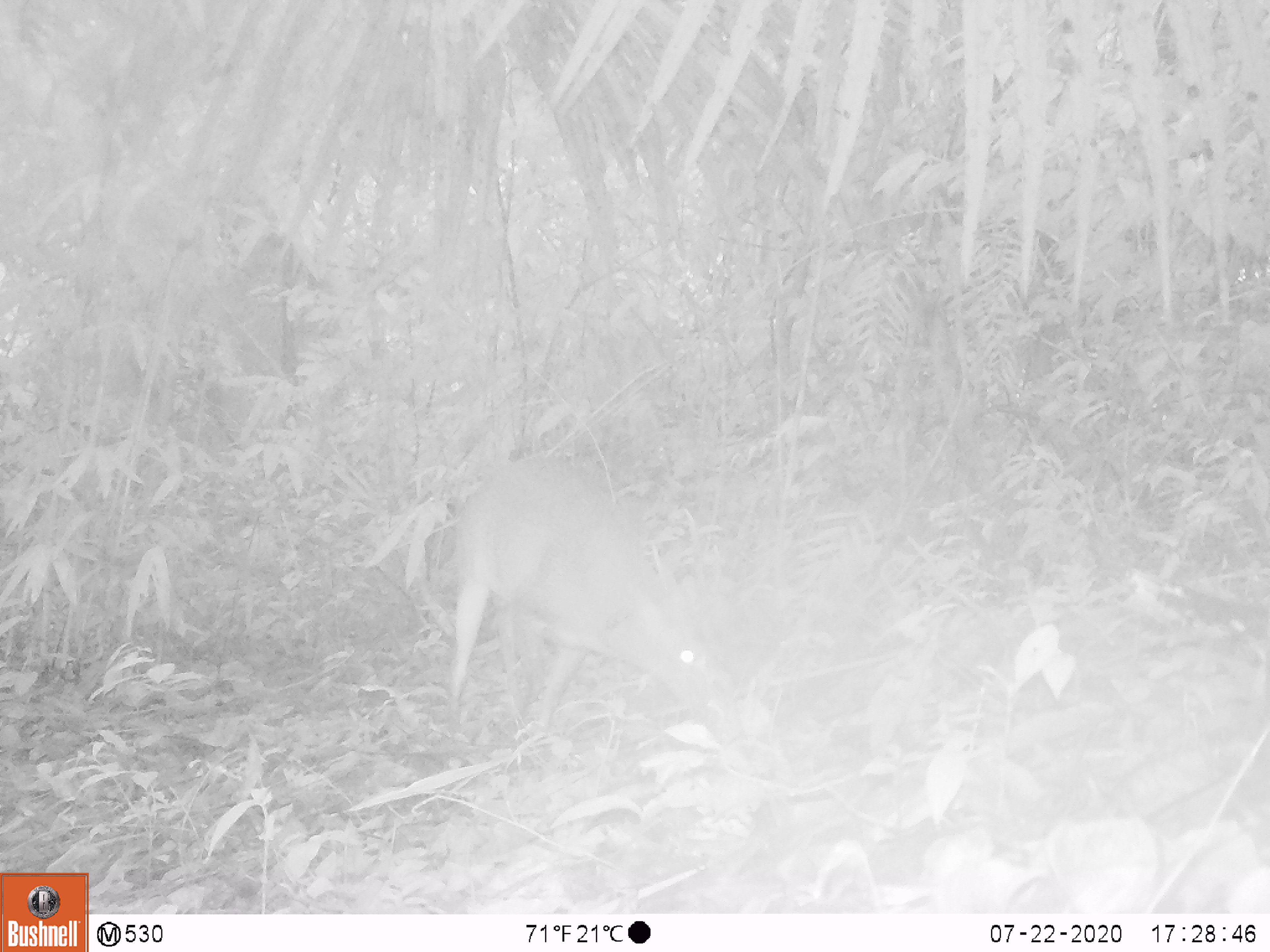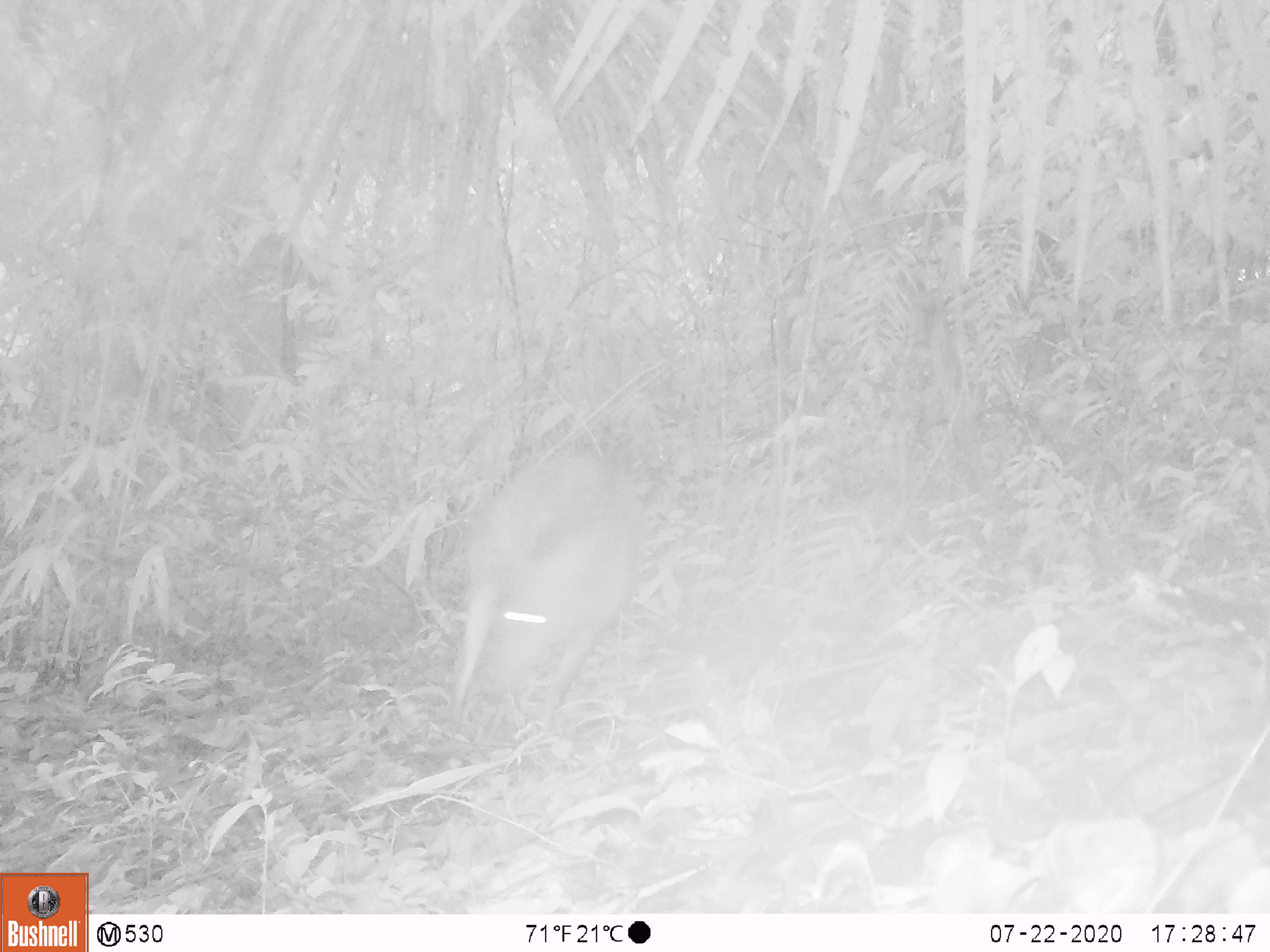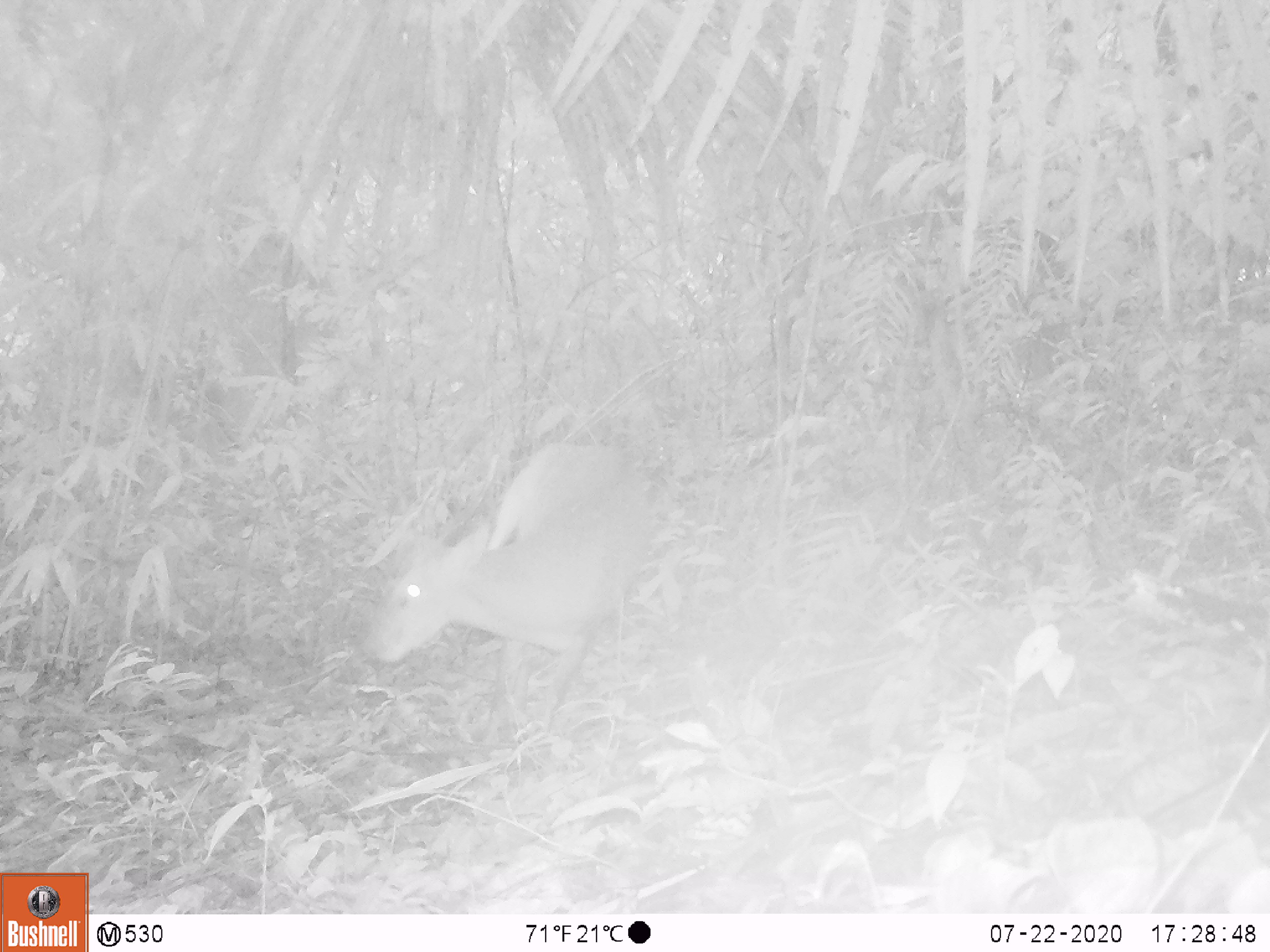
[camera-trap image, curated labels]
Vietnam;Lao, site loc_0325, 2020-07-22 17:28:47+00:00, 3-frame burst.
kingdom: Animalia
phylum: Chordata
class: Mammalia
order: Artiodactyla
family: Cervidae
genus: Muntiacus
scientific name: Muntiacus vuquangensis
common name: large-antlered muntjac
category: large antlered muntjac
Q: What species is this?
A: Large antlered muntjac (large-antlered muntjac) (Muntiacus vuquangensis).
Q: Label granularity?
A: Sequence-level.